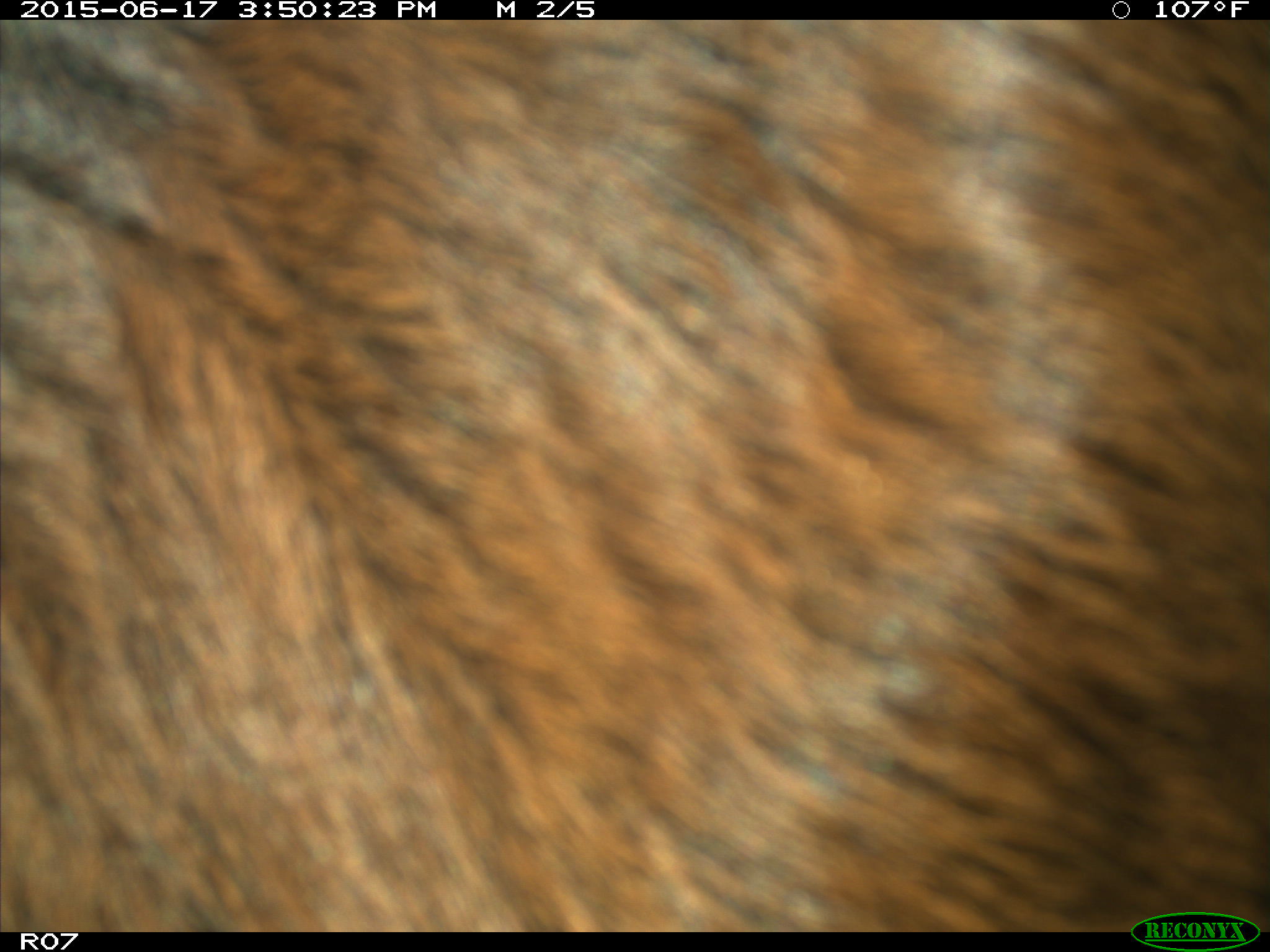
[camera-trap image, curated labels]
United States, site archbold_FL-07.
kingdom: Animalia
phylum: Chordata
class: Mammalia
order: Artiodactyla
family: Bovidae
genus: Bos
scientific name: Bos taurus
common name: domestic cow